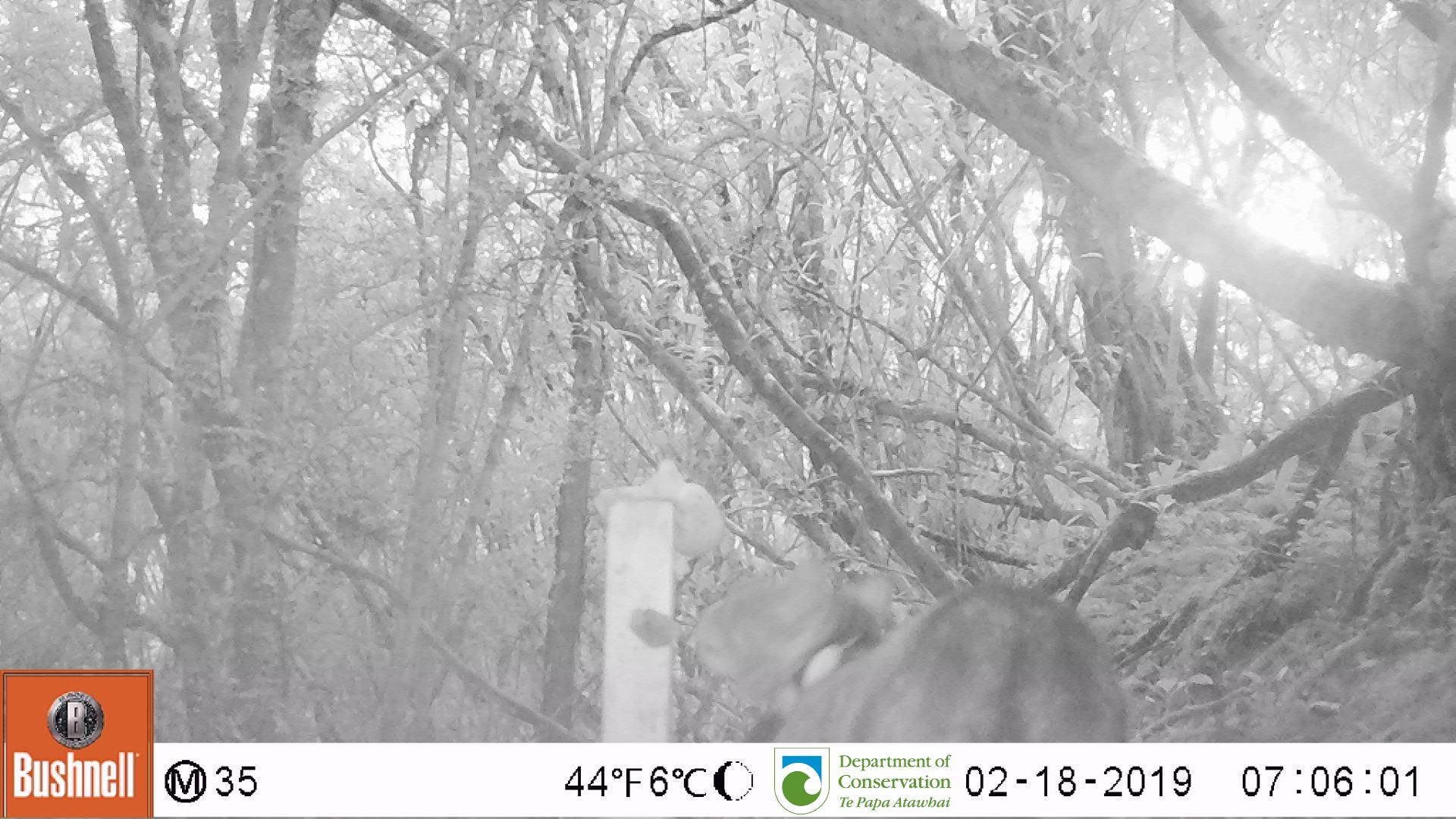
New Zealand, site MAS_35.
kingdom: Animalia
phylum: Chordata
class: Mammalia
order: Carnivora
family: Felidae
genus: Felis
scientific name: Felis catus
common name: domestic cat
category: cat